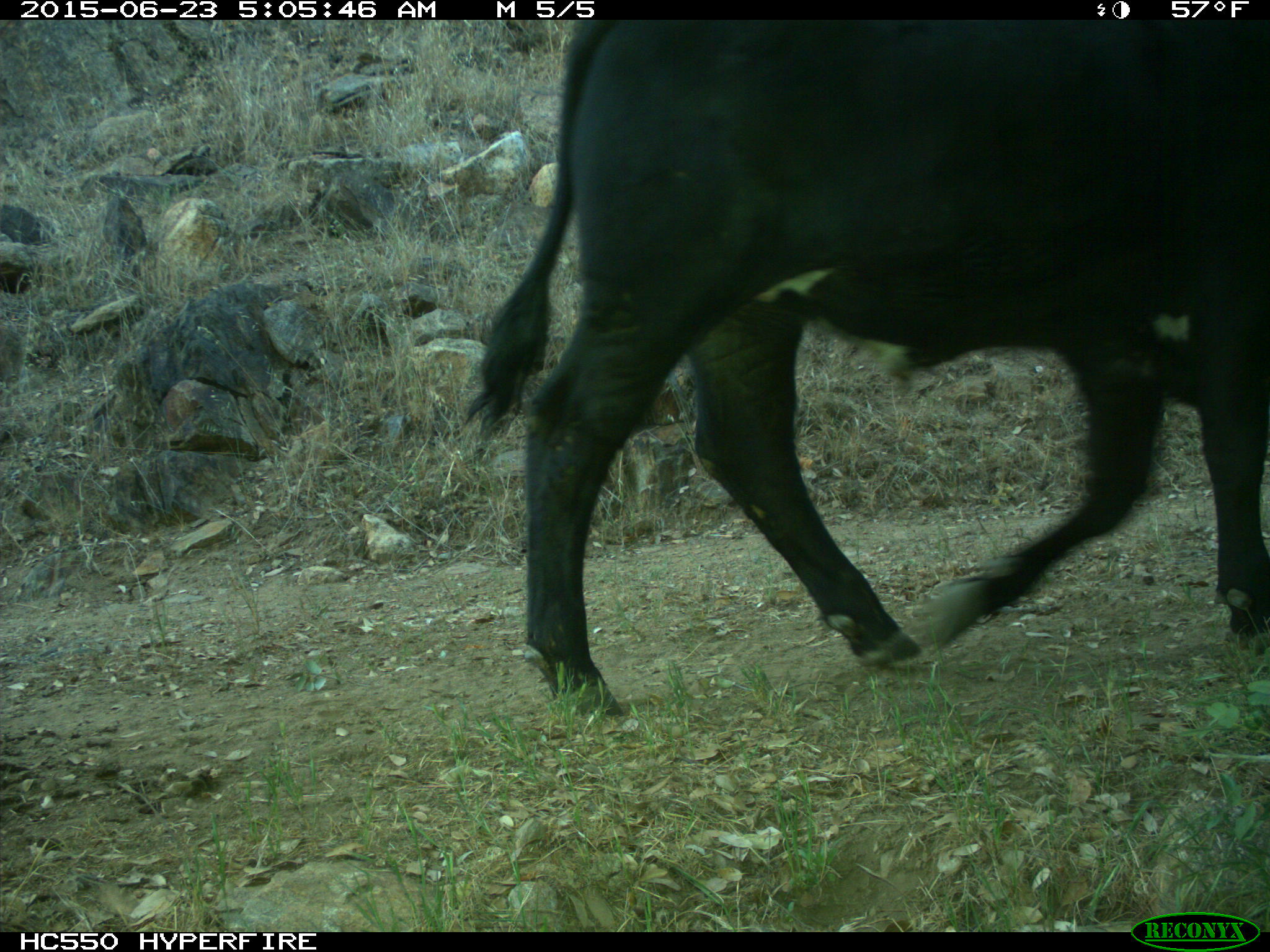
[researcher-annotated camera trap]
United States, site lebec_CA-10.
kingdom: Animalia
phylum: Chordata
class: Mammalia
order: Artiodactyla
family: Bovidae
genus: Bos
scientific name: Bos taurus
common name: domestic cow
Bos taurus (domestic cow).